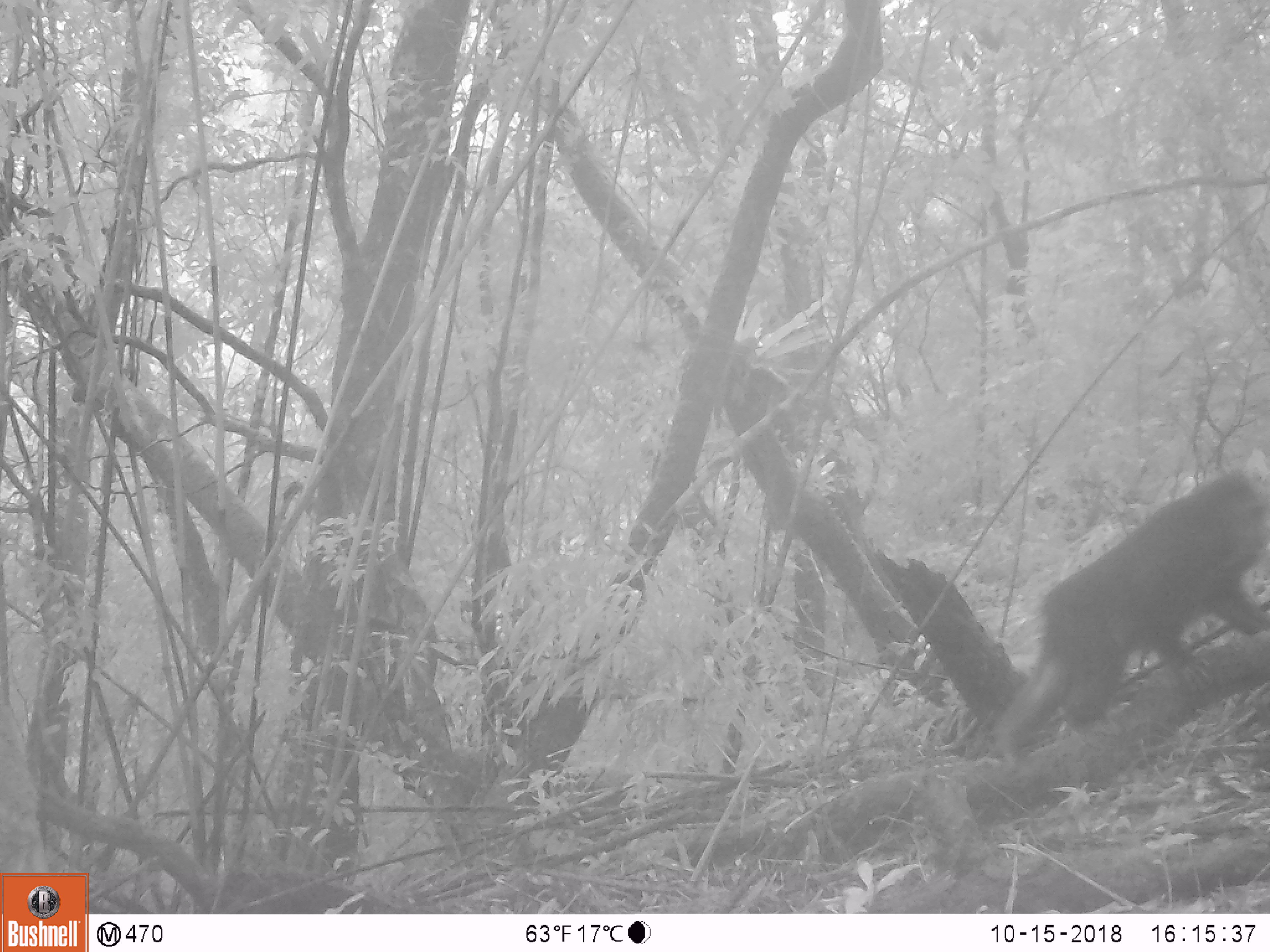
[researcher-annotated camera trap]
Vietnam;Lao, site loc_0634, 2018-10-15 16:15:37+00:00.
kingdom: Animalia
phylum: Chordata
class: Mammalia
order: Primates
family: Cercopithecidae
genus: Macaca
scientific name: Macaca arctoides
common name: stump-tailed macaque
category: stump tailed macaque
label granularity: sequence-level